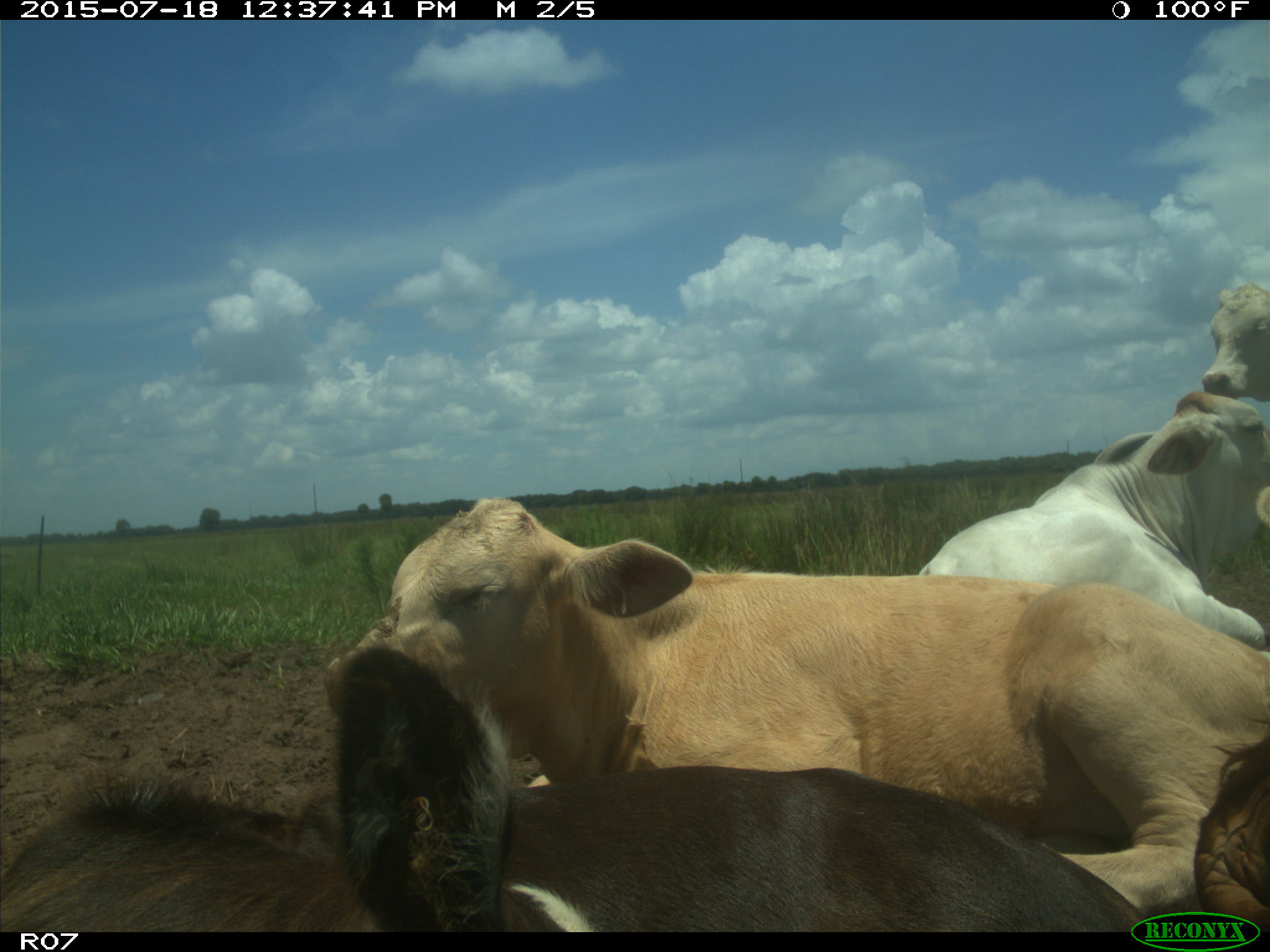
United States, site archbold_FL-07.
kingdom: Animalia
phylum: Chordata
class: Mammalia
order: Artiodactyla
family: Bovidae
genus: Bos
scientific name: Bos taurus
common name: domestic cow